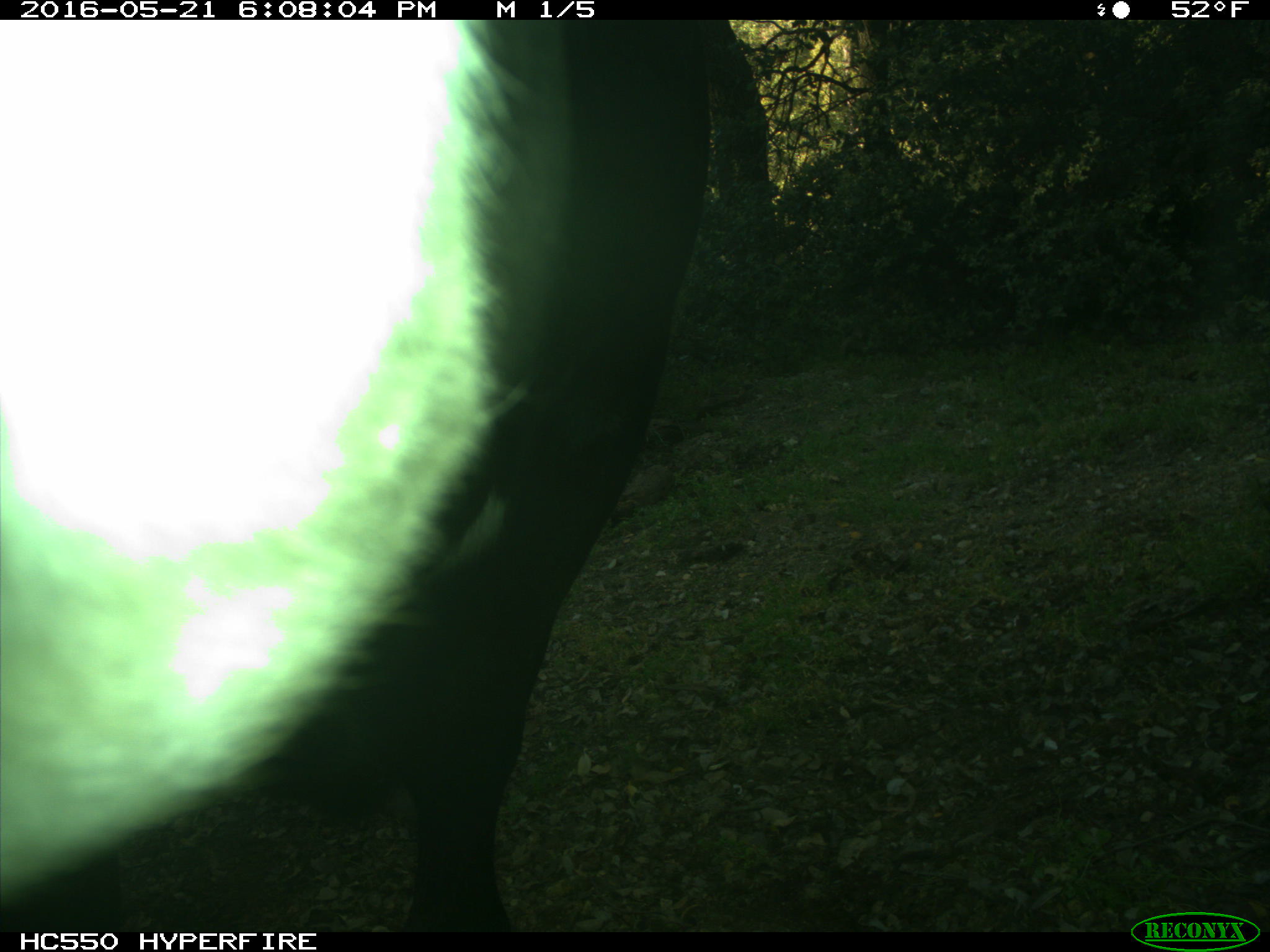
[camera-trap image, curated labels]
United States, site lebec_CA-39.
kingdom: Animalia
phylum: Chordata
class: Mammalia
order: Artiodactyla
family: Bovidae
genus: Bos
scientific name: Bos taurus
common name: domestic cow